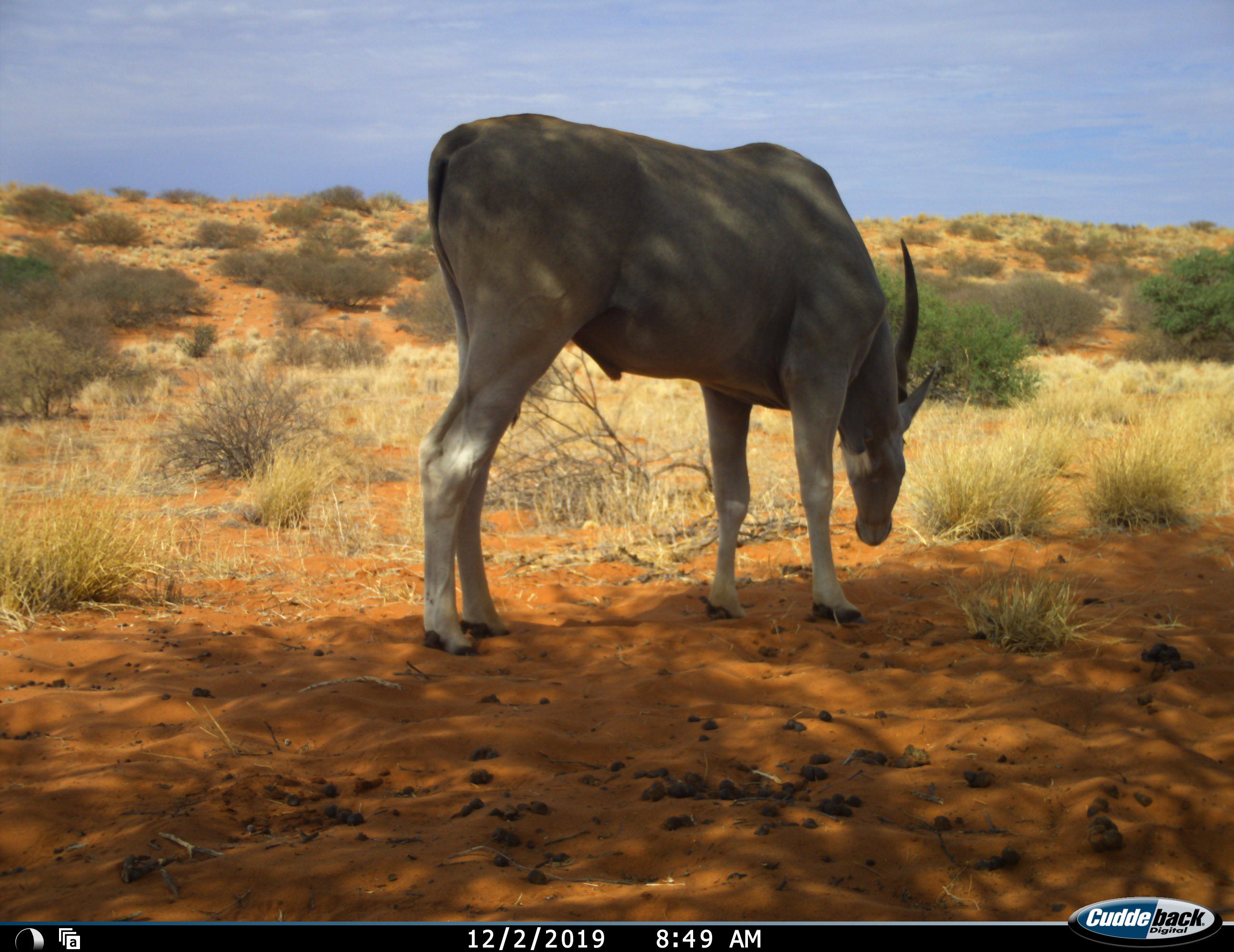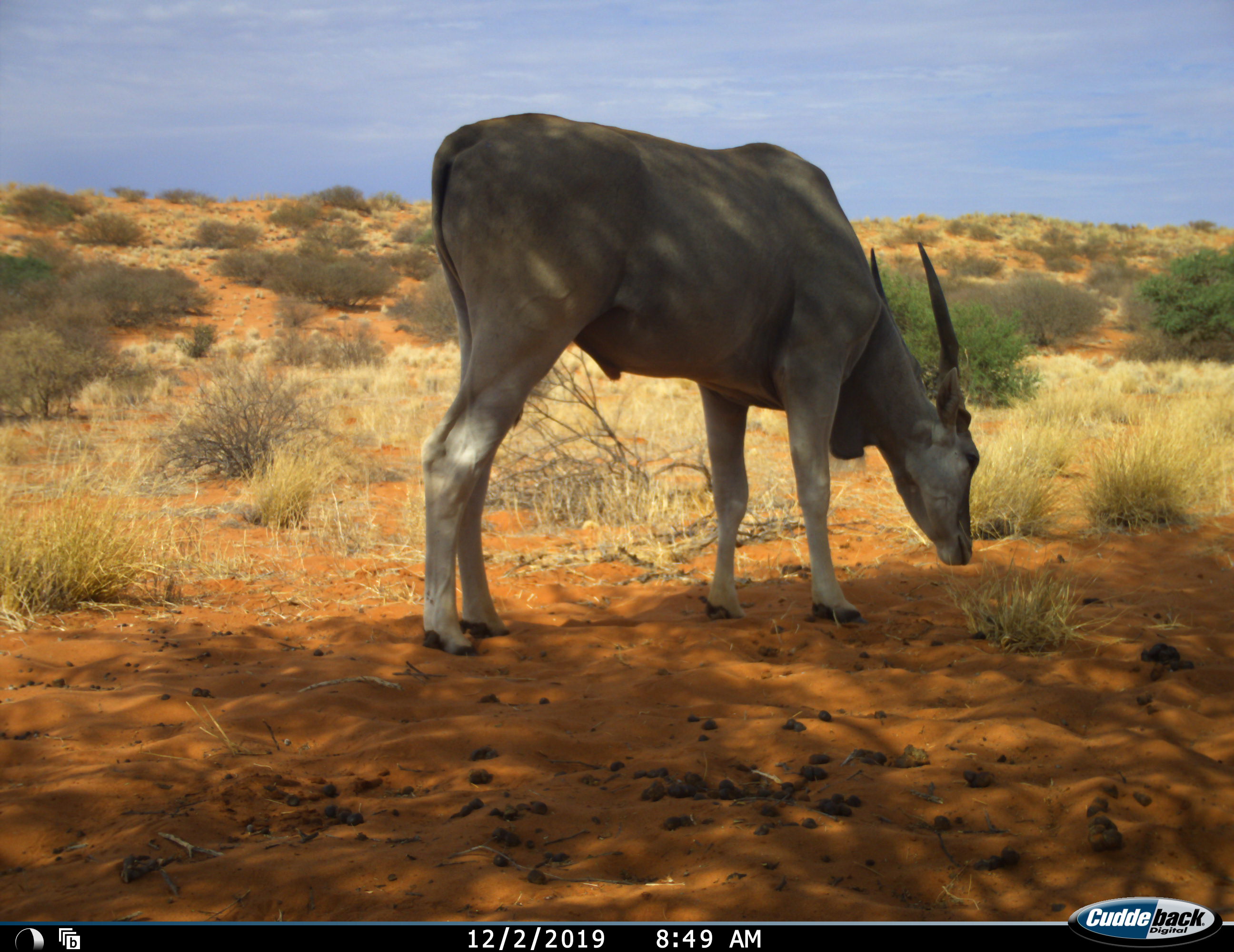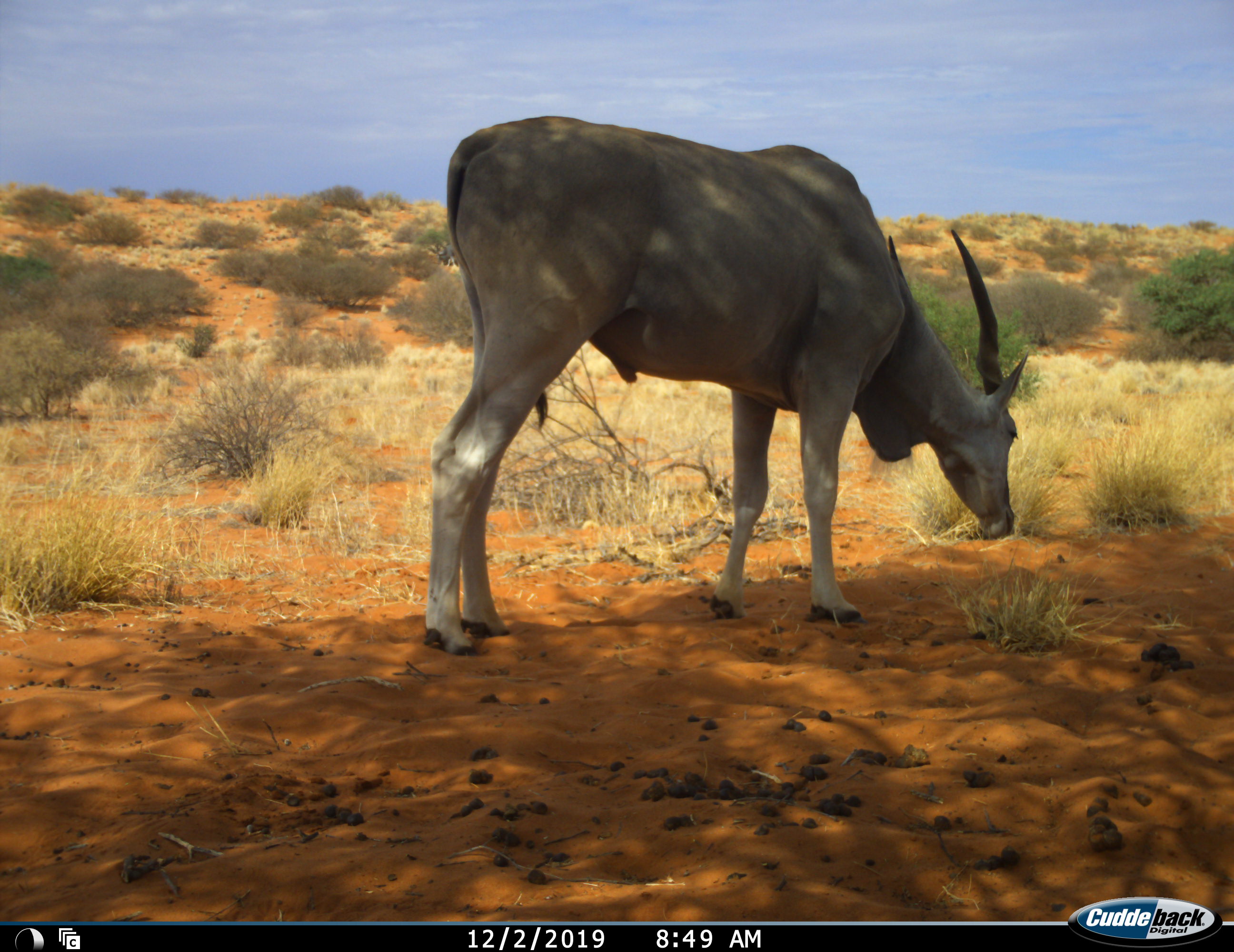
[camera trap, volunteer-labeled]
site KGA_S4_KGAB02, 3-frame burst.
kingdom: Animalia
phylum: Chordata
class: Mammalia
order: Artiodactyla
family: Bovidae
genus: Tragelaphus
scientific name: Tragelaphus oryx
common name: eland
Eland (Tragelaphus oryx), count 1. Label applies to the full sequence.